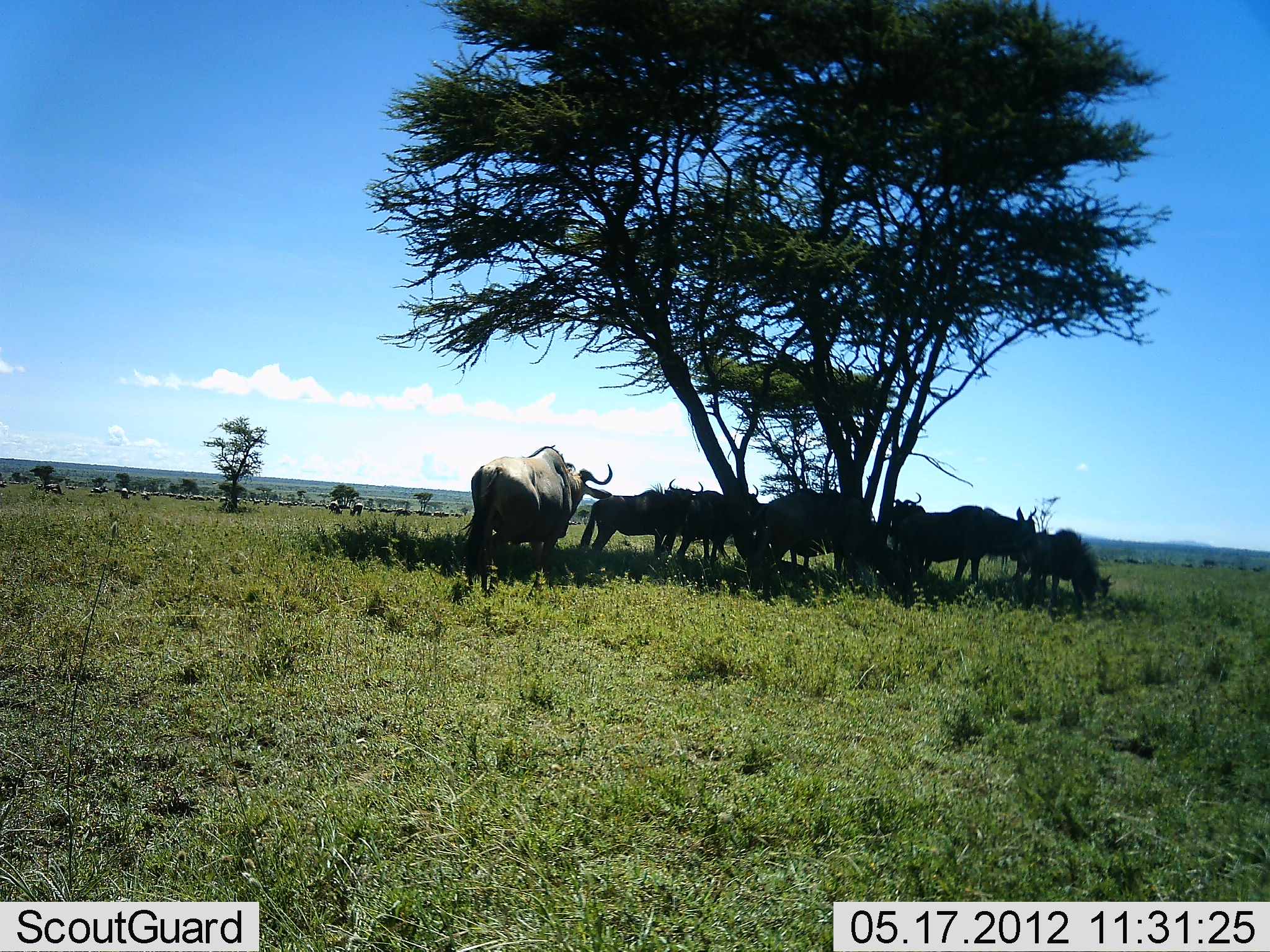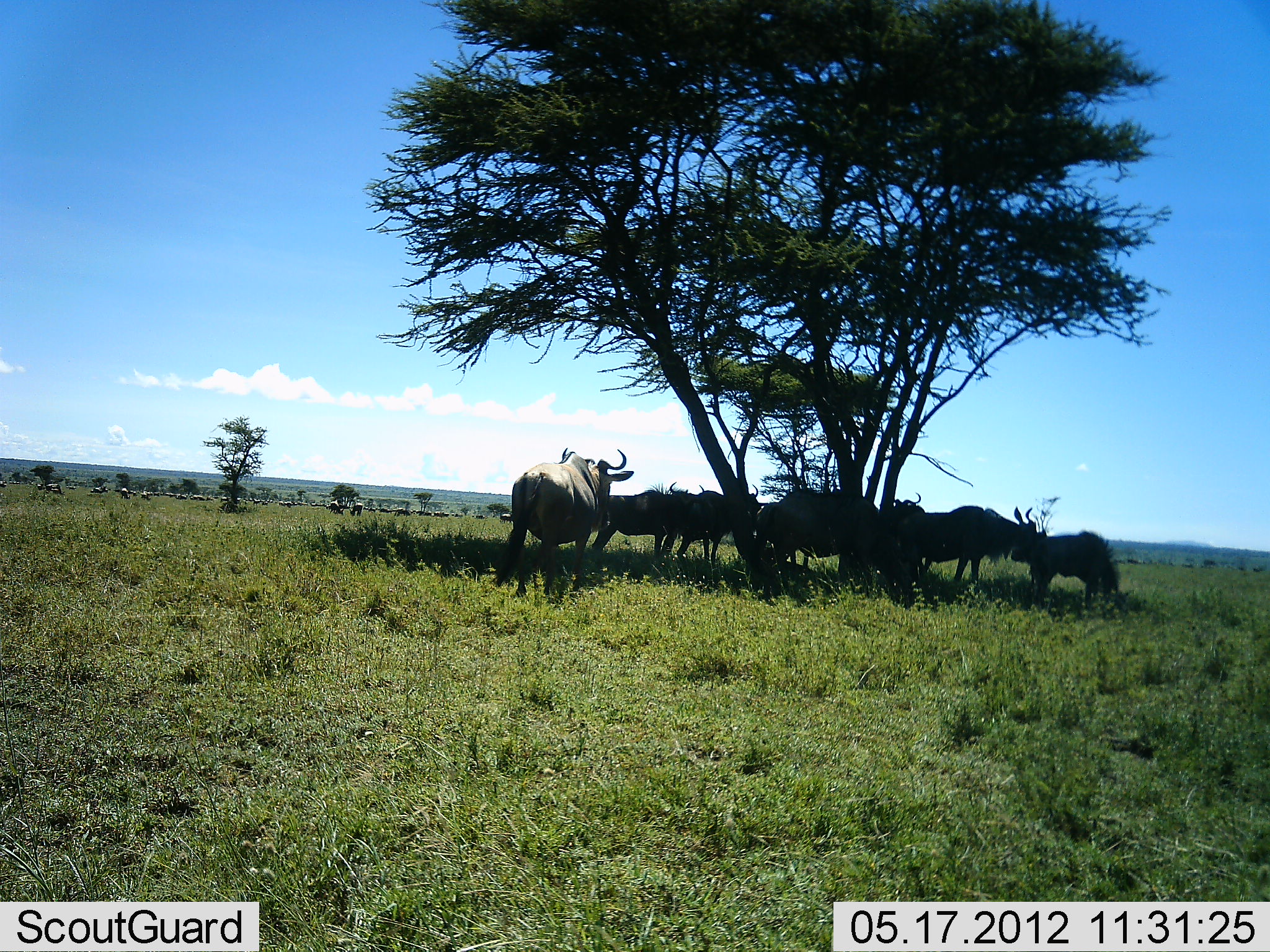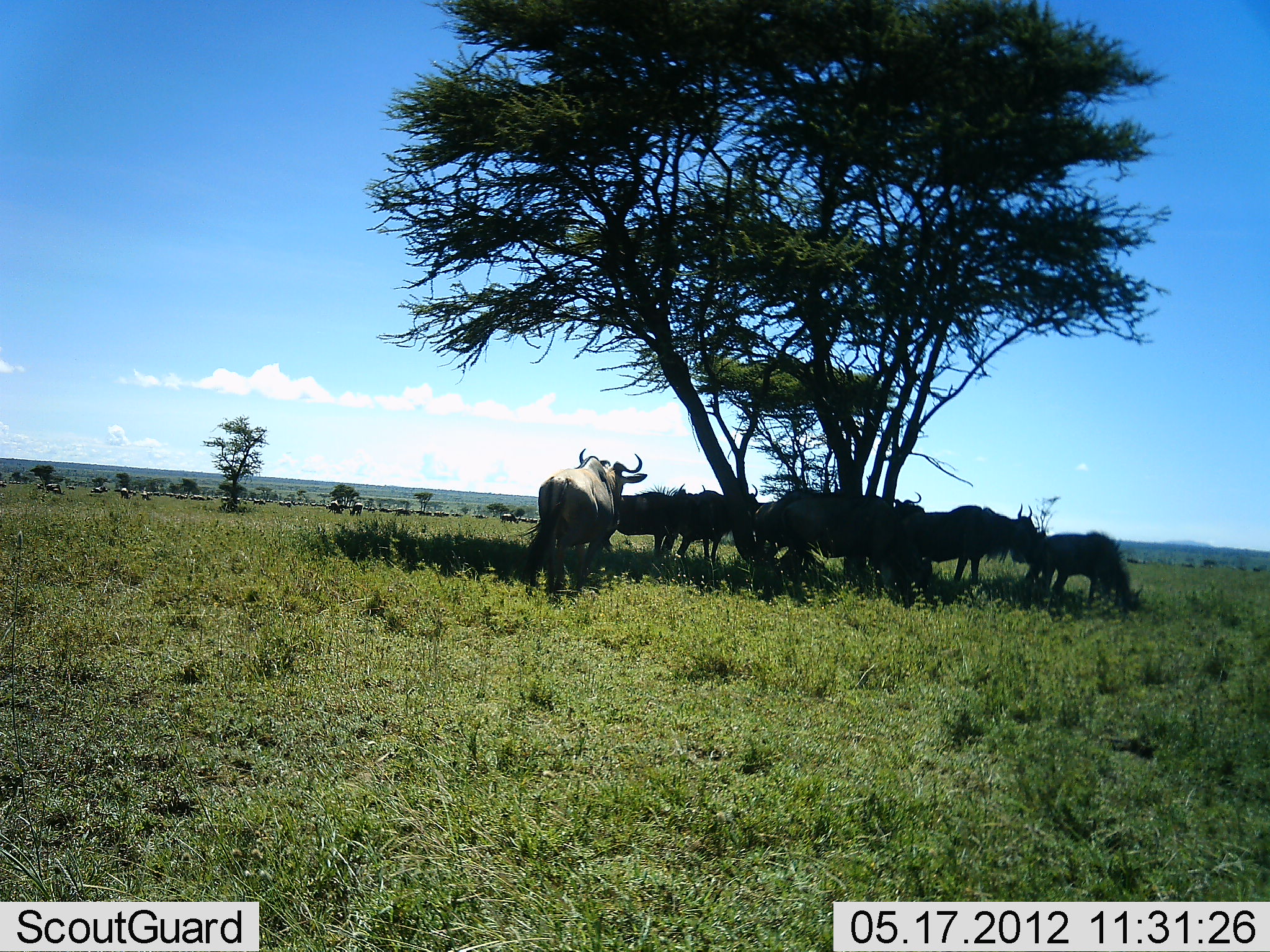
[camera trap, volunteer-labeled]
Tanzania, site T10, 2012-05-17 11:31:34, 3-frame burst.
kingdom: Animalia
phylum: Chordata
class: Mammalia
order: Artiodactyla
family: Bovidae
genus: Connochaetes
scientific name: Connochaetes taurinus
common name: blue wildebeest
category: wildebeest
Wildebeest (blue wildebeest) (Connochaetes taurinus), count 11-50. Behavior (volunteer vote fractions): standing 80%, resting 20%, moving 40%, interacting 0%. Young present (vote fraction): 10%. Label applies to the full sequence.